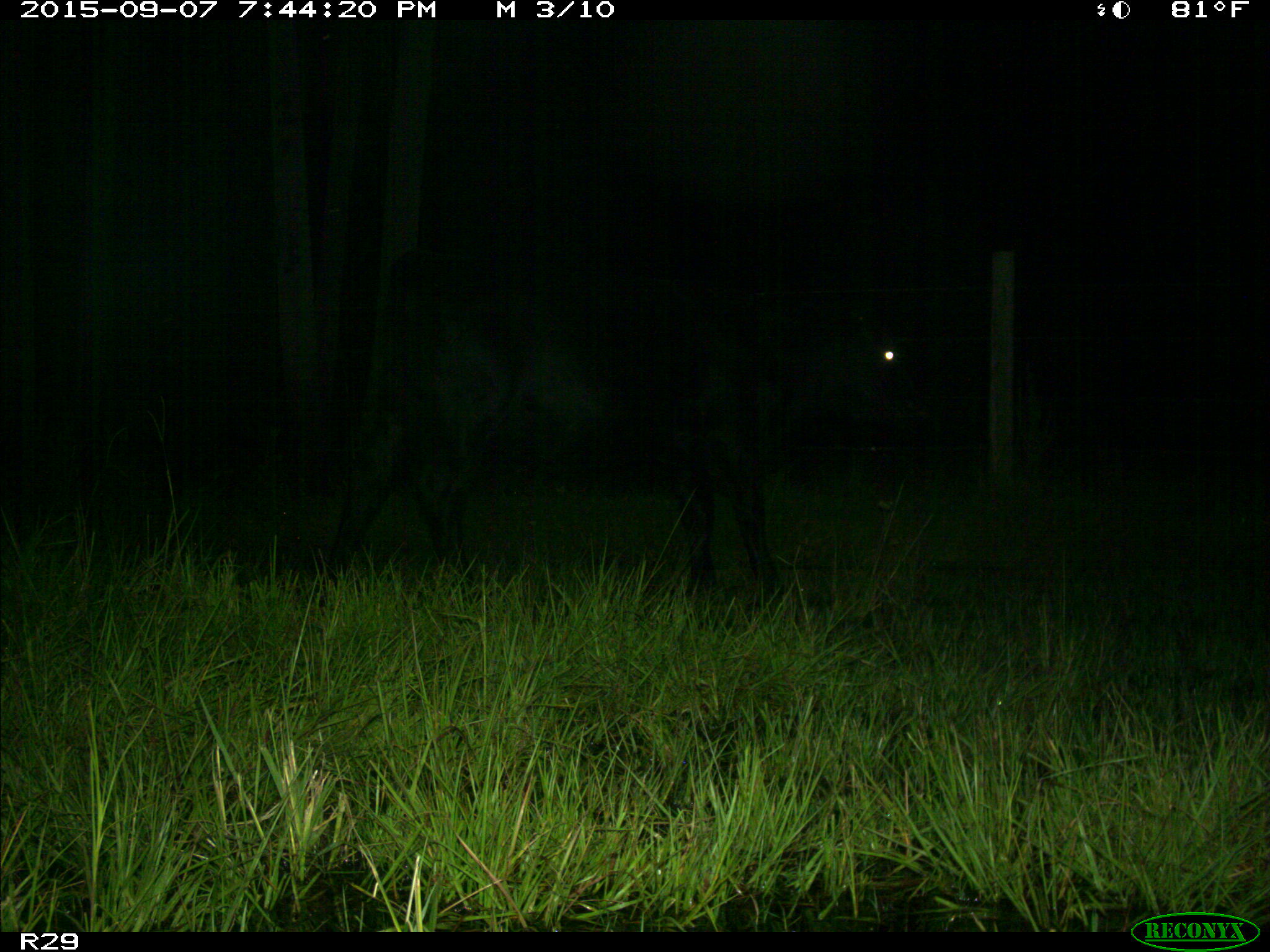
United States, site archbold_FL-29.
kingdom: Animalia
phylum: Chordata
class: Mammalia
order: Artiodactyla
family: Bovidae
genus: Bos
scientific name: Bos taurus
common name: domestic cow